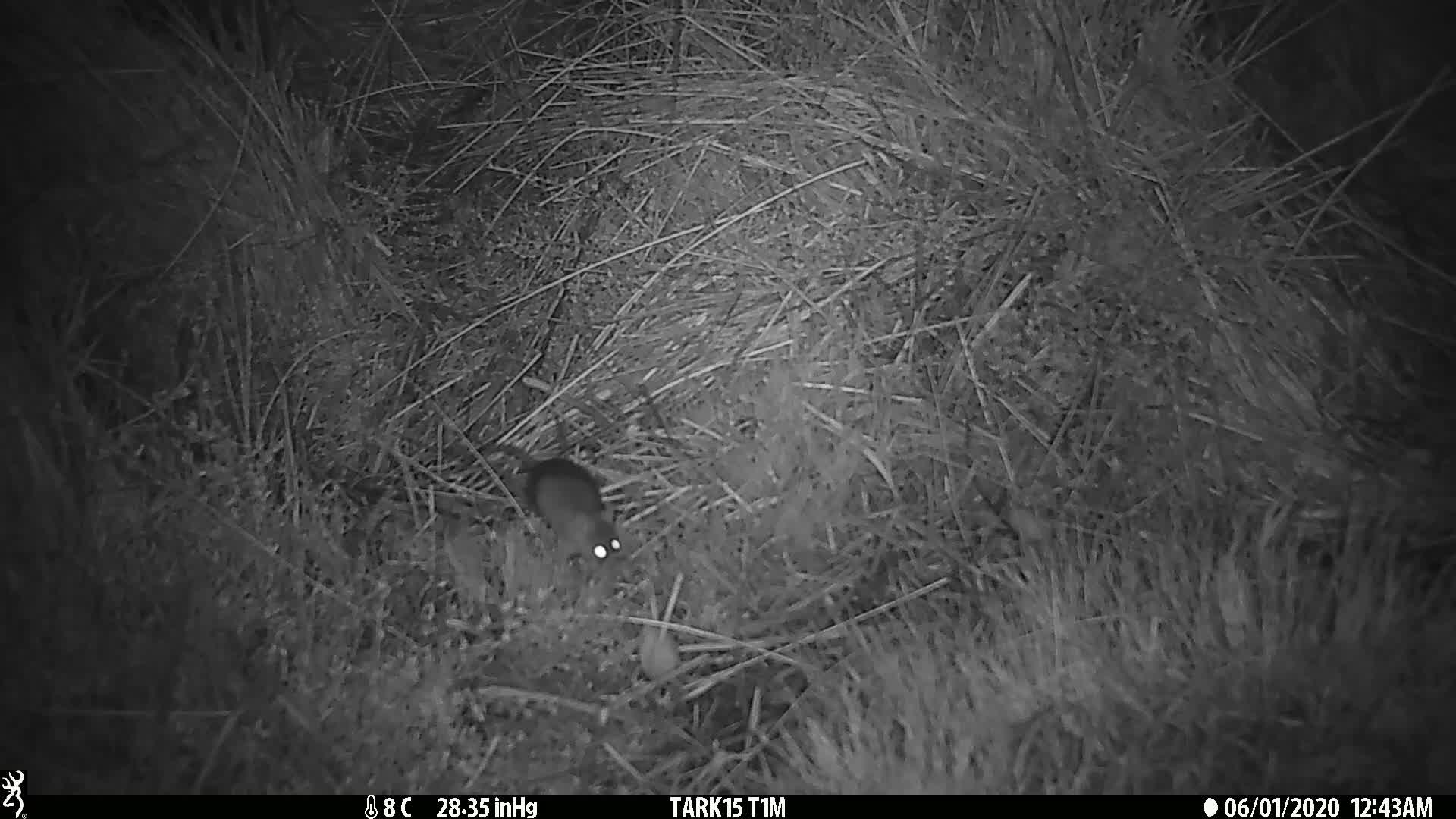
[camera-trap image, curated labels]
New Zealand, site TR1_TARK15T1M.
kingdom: Animalia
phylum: Chordata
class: Mammalia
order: Rodentia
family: Muridae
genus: Mus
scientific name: Mus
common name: mouse